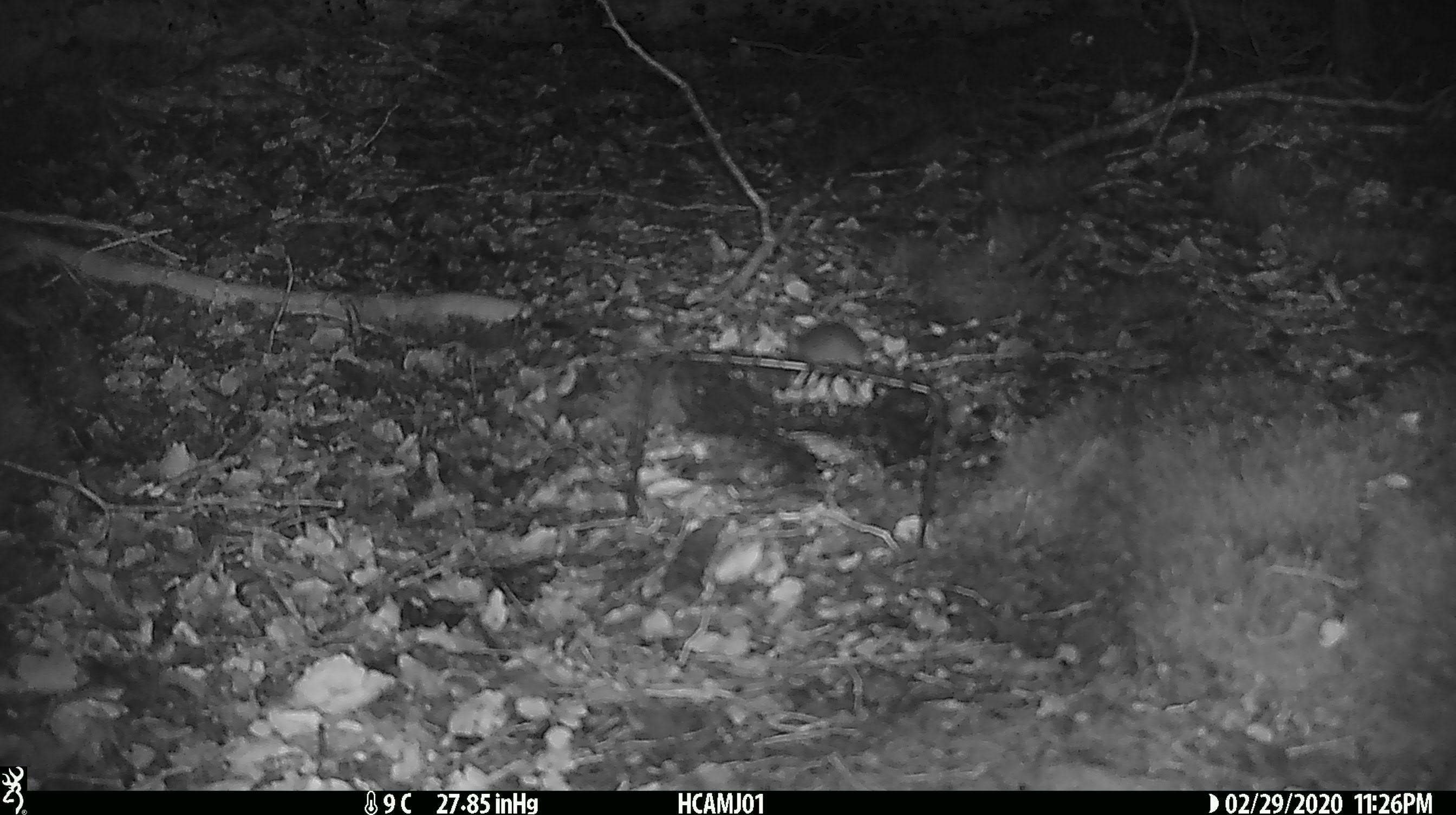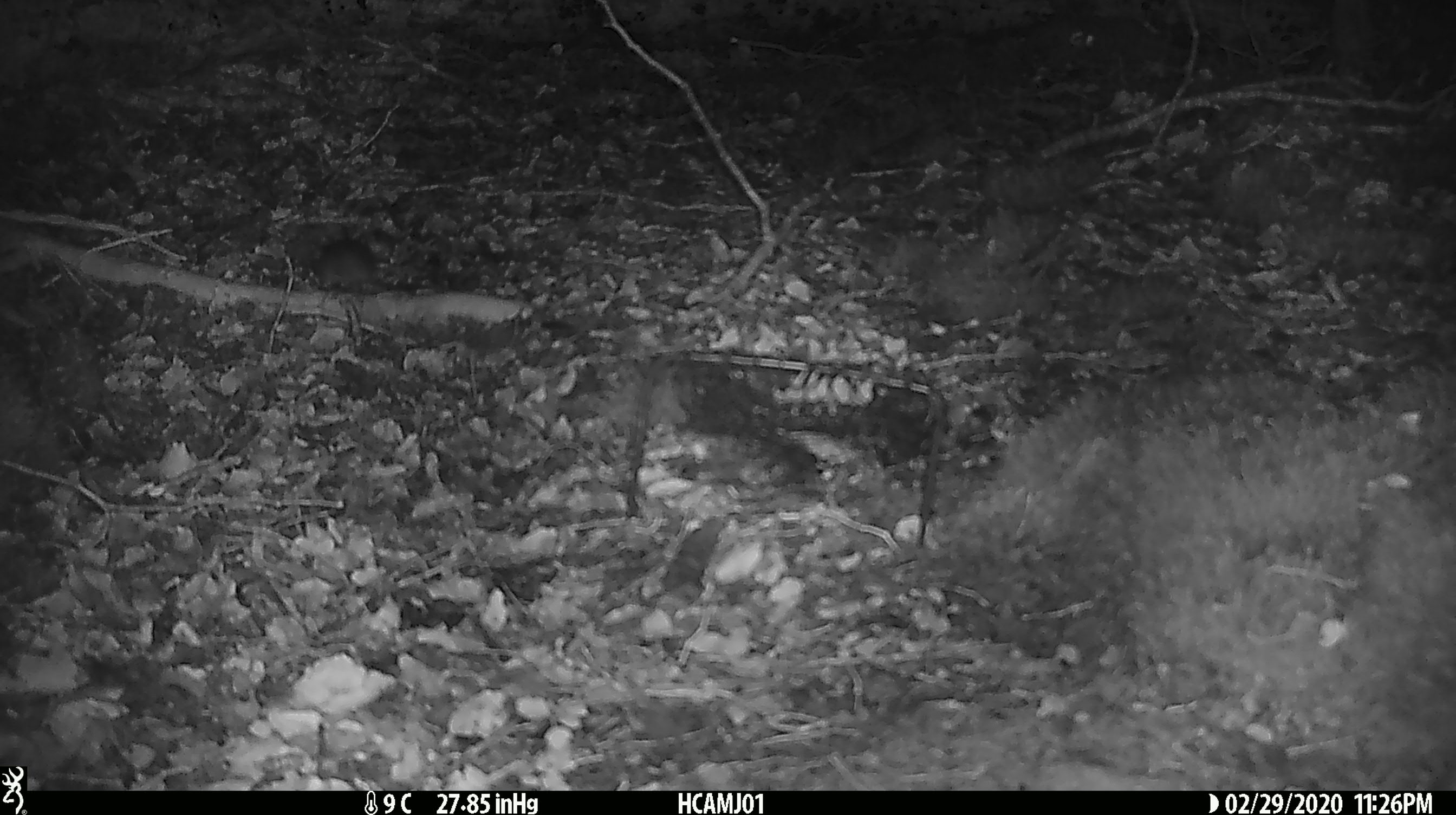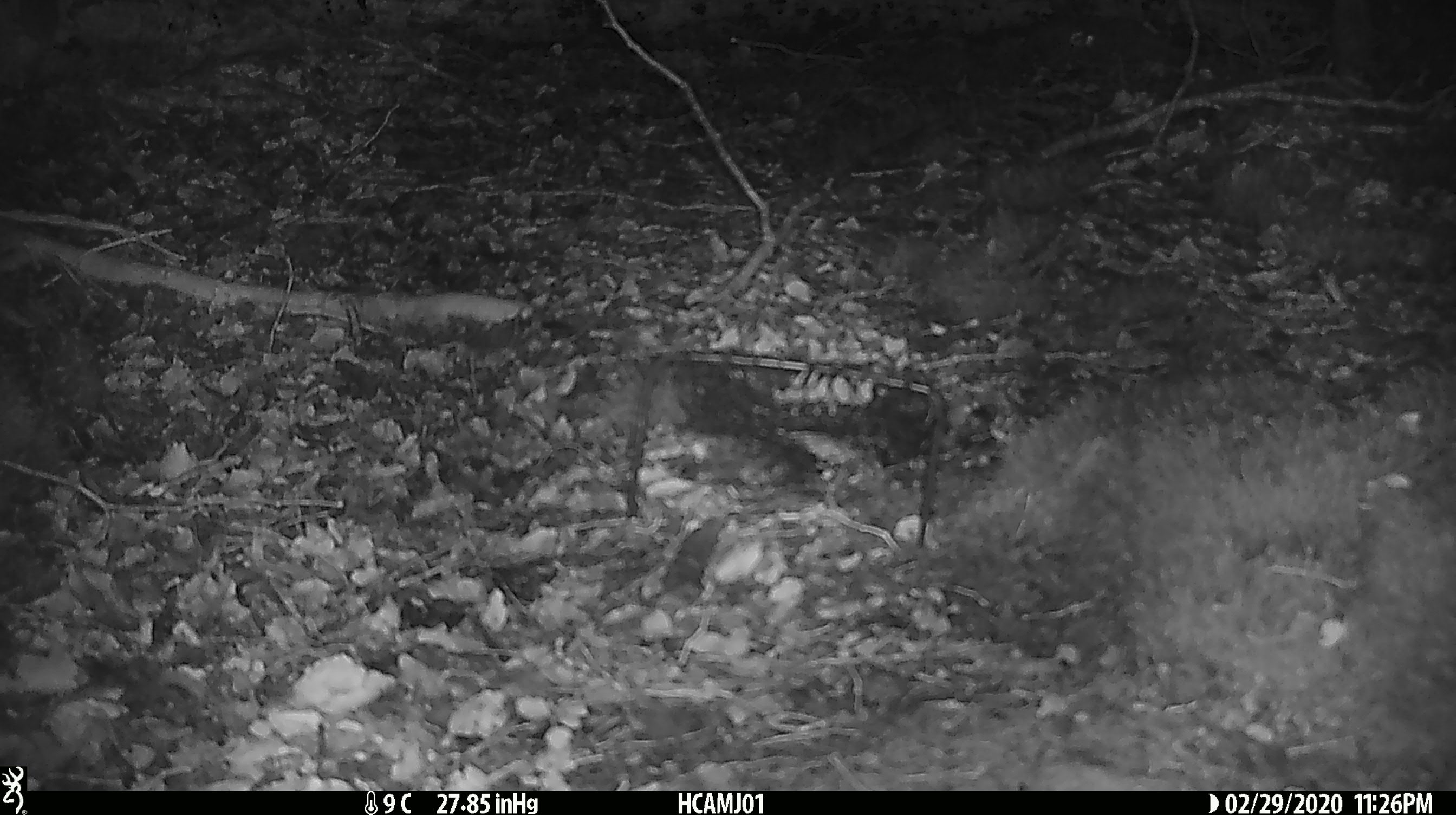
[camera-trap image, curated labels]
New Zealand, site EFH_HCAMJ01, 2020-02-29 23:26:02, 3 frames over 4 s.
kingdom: Animalia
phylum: Chordata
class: Mammalia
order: Rodentia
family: Muridae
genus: Mus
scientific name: Mus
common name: mouse